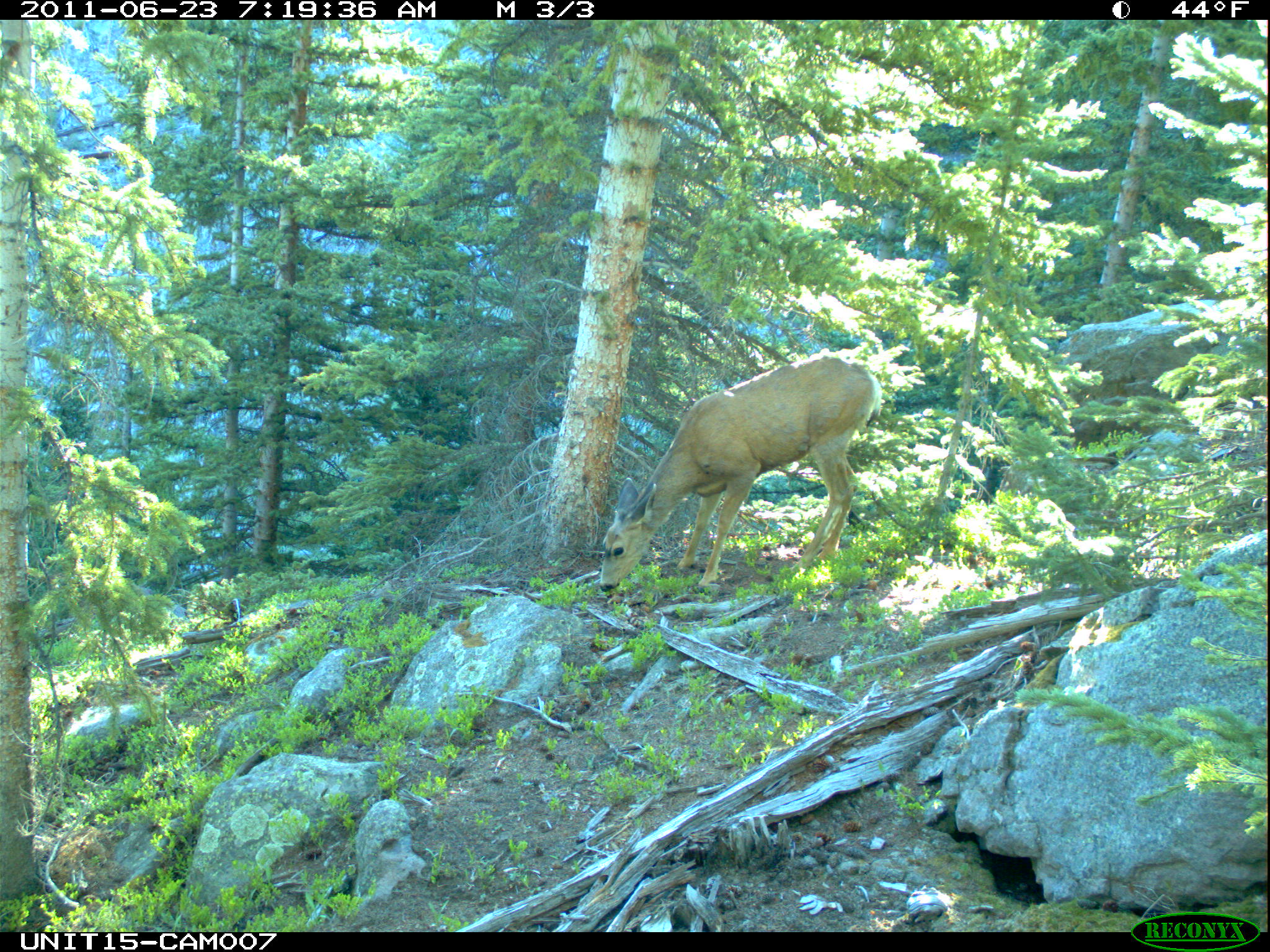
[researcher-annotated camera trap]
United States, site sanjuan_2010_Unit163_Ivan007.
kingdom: Animalia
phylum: Chordata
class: Mammalia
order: Artiodactyla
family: Cervidae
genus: Odocoileus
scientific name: Odocoileus hemionus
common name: mule deer